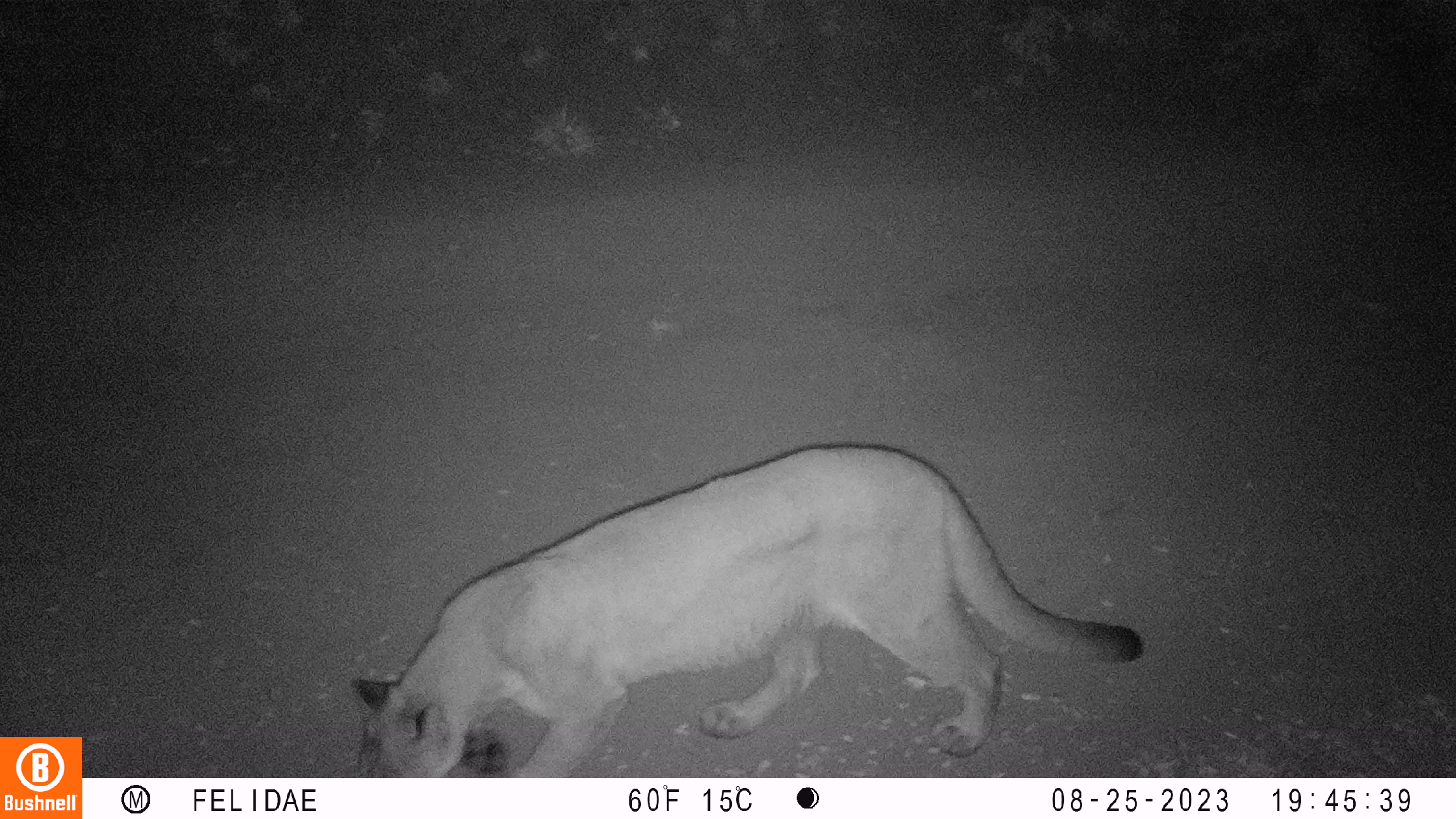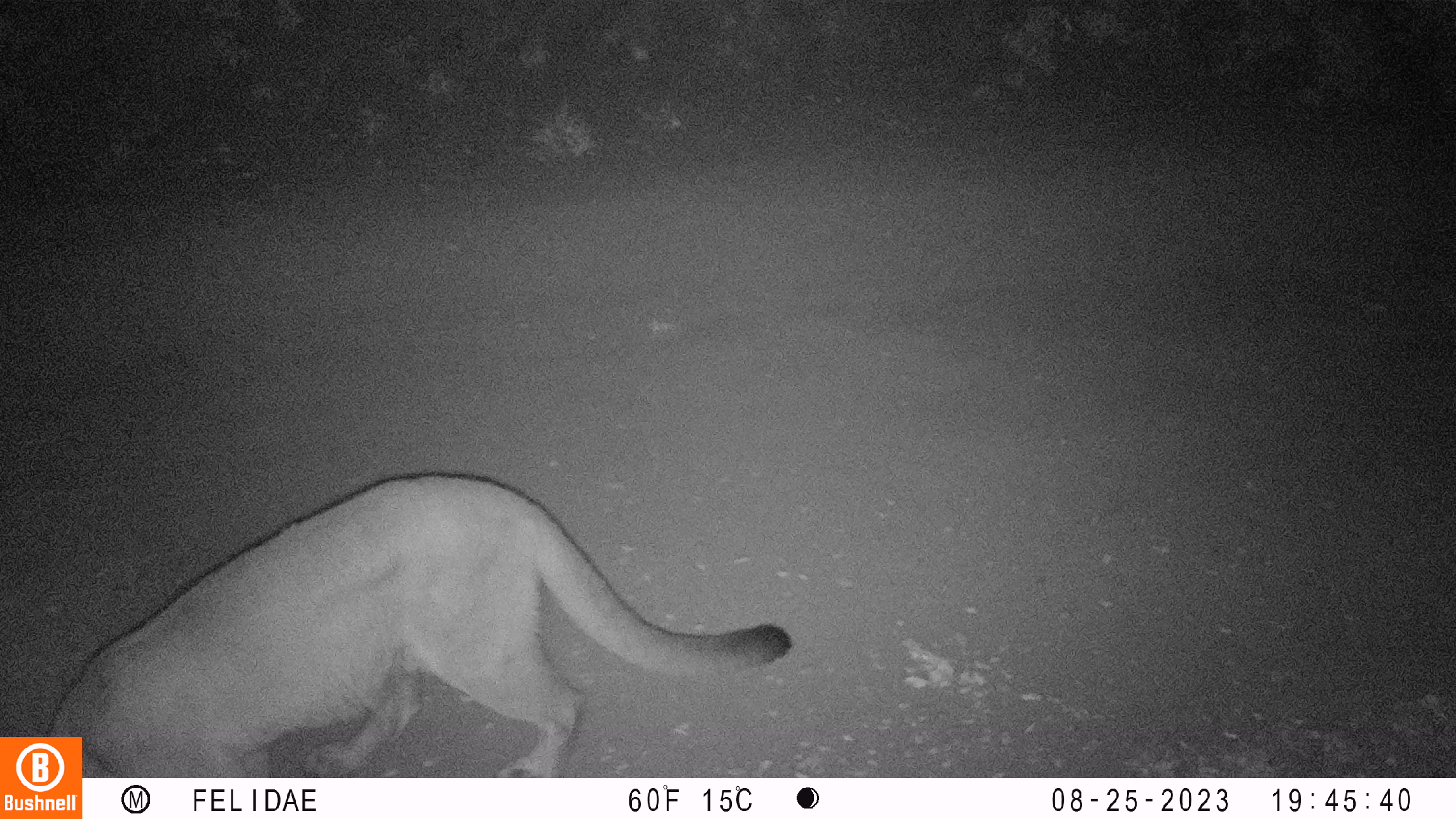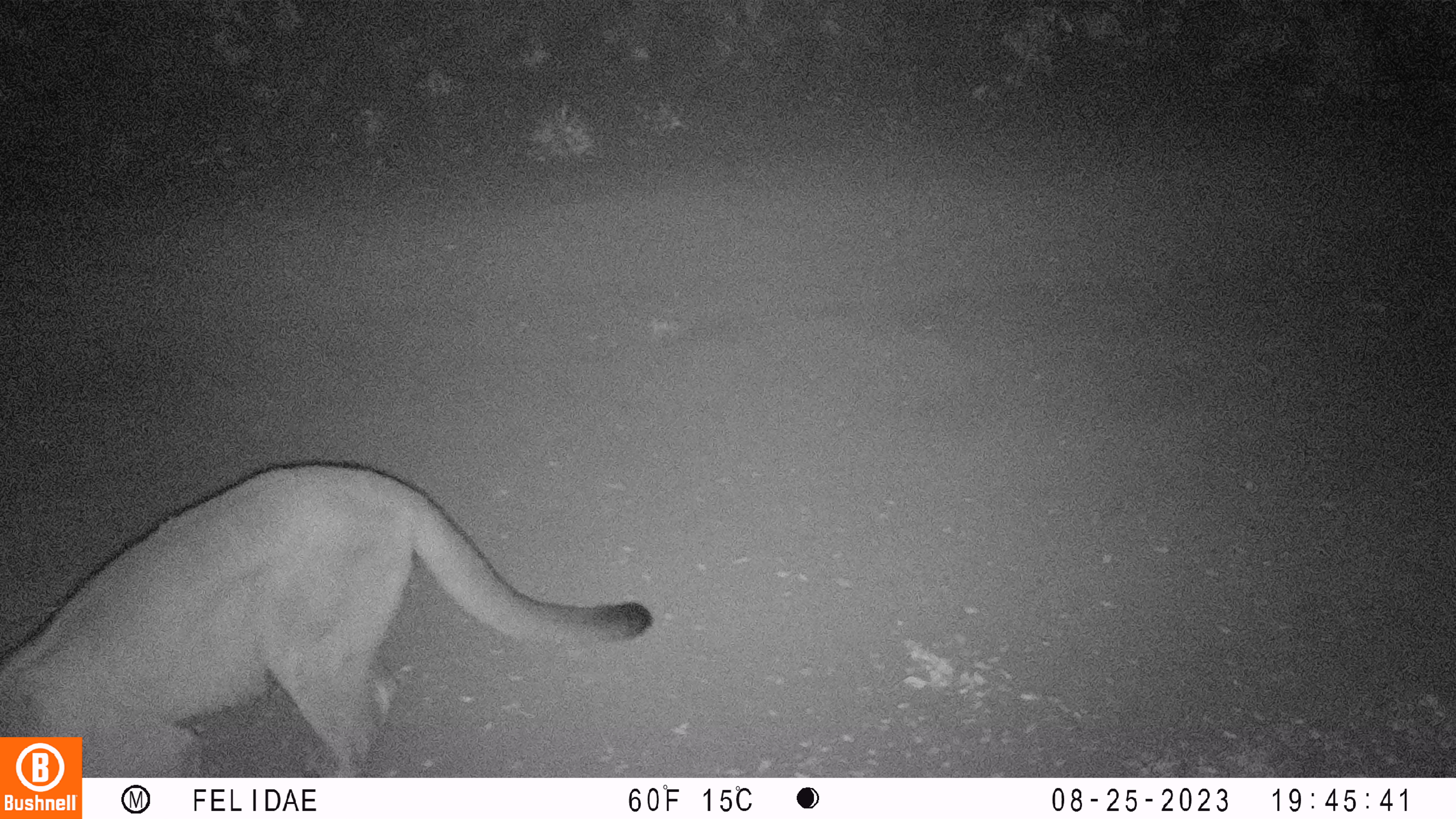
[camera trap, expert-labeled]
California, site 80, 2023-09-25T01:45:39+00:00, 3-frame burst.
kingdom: Animalia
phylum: Chordata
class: Mammalia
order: Carnivora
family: Felidae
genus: Puma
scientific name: Puma concolor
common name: puma